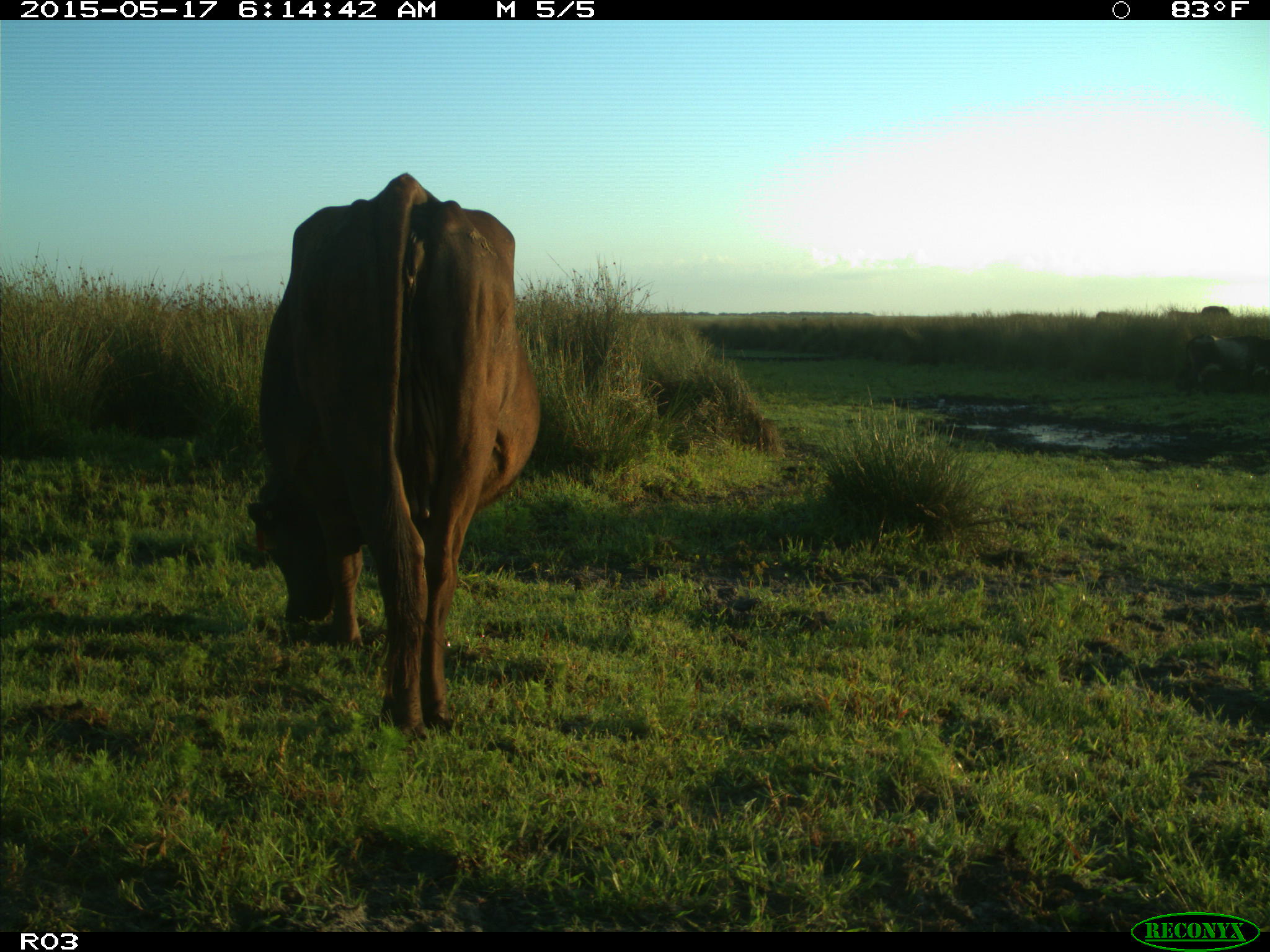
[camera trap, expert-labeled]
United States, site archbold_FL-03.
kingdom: Animalia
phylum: Chordata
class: Mammalia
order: Artiodactyla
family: Bovidae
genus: Bos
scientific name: Bos taurus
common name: domestic cow